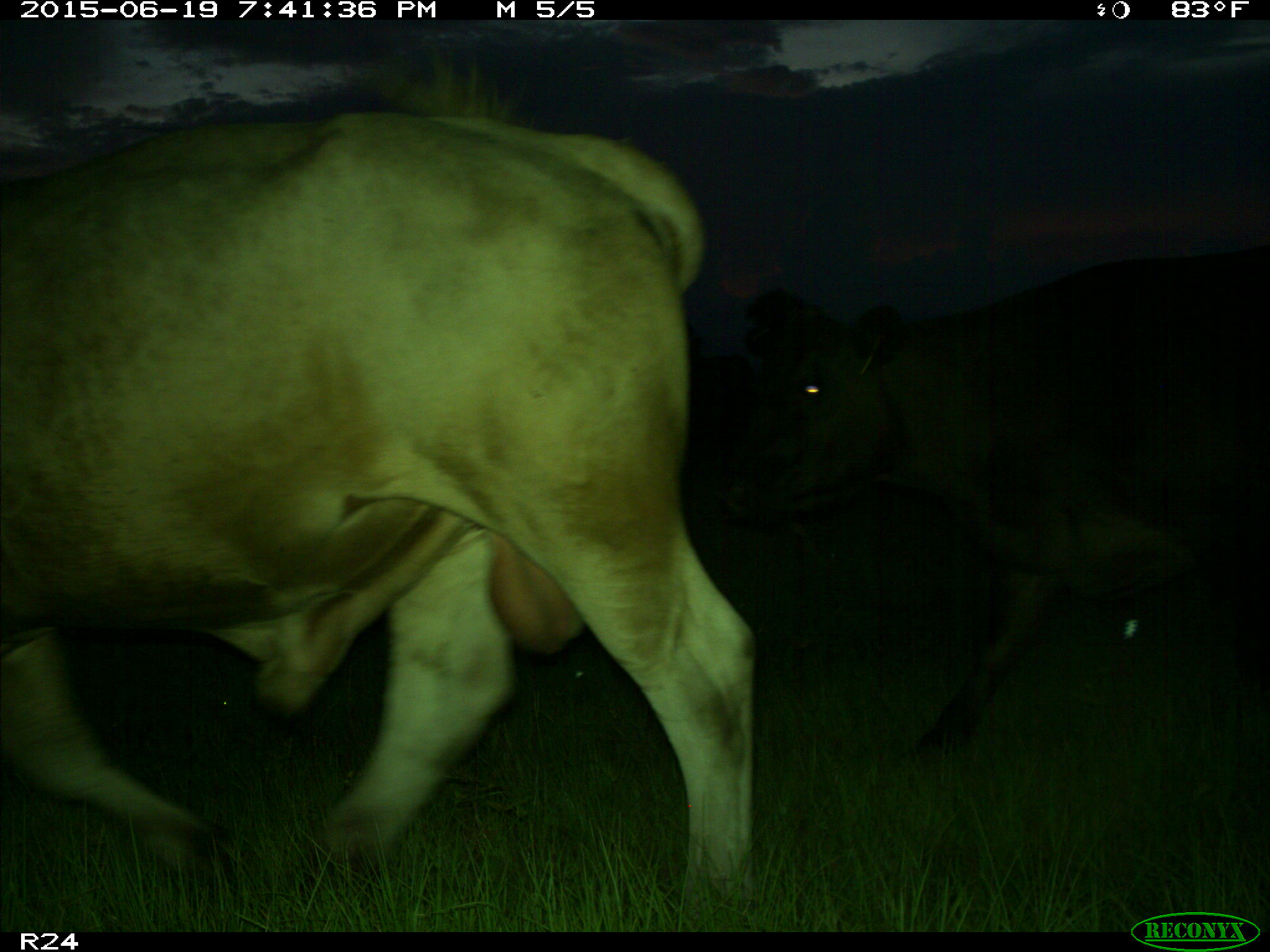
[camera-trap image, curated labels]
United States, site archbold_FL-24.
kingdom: Animalia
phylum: Chordata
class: Mammalia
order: Artiodactyla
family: Bovidae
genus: Bos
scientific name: Bos taurus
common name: domestic cow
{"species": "Bos taurus (domestic cow)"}